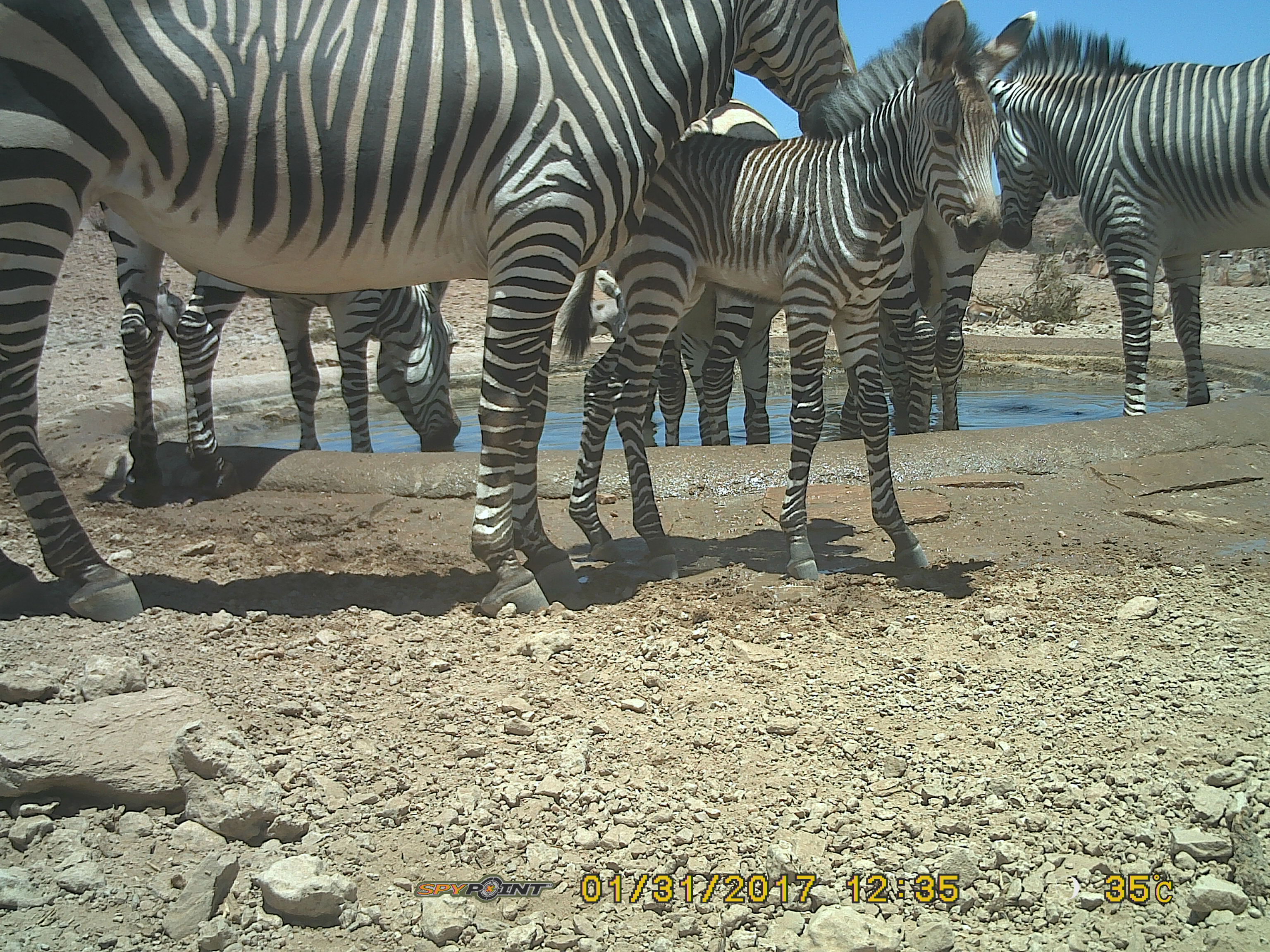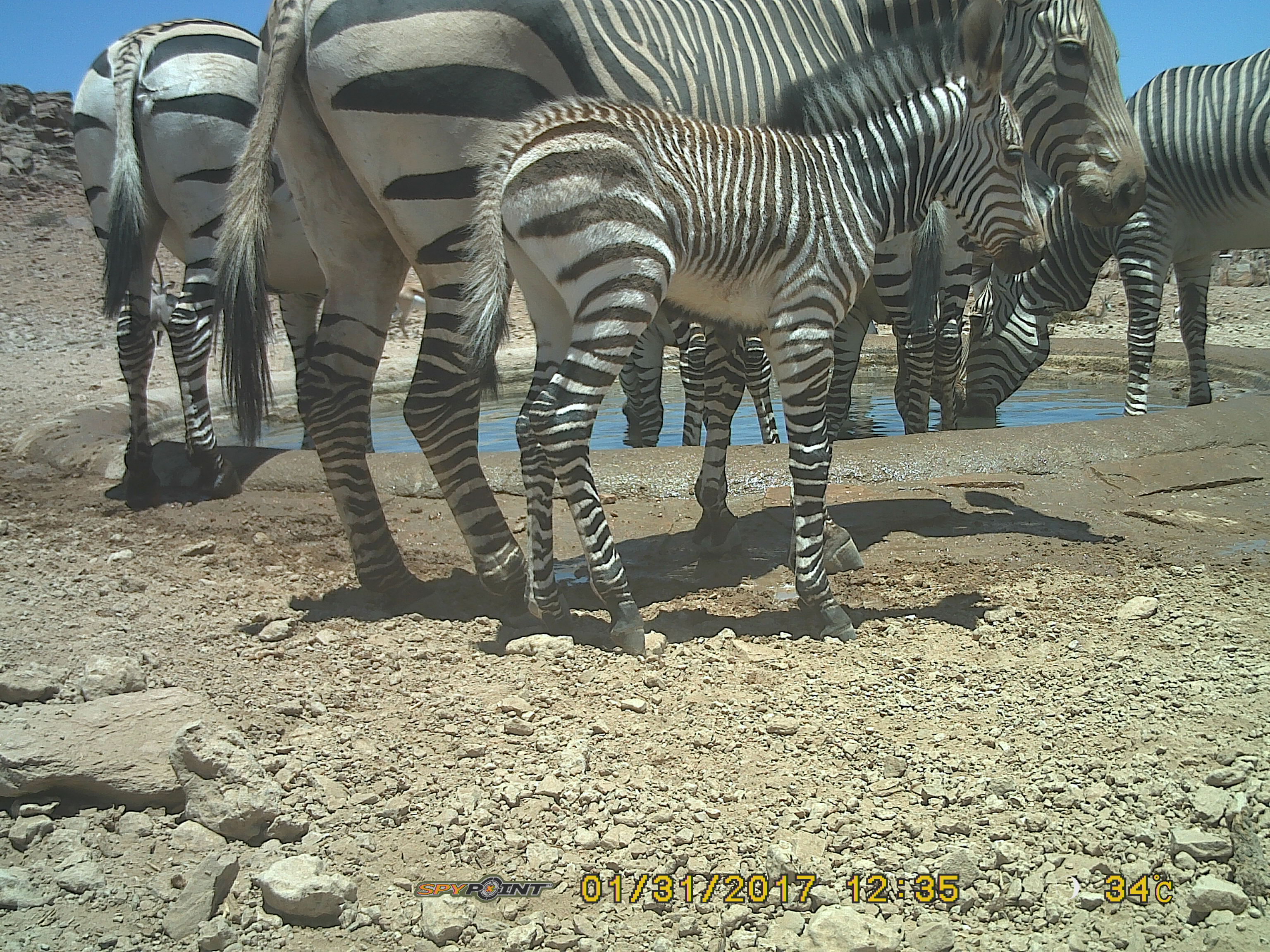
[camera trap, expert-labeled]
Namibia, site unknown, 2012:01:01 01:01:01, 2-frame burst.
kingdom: Animalia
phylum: Chordata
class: Mammalia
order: Perissodactyla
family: Equidae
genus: Equus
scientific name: Equus zebra hartmannae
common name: hartmann's mountain zebra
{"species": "Equus zebra hartmannae (hartmann's mountain zebra)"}